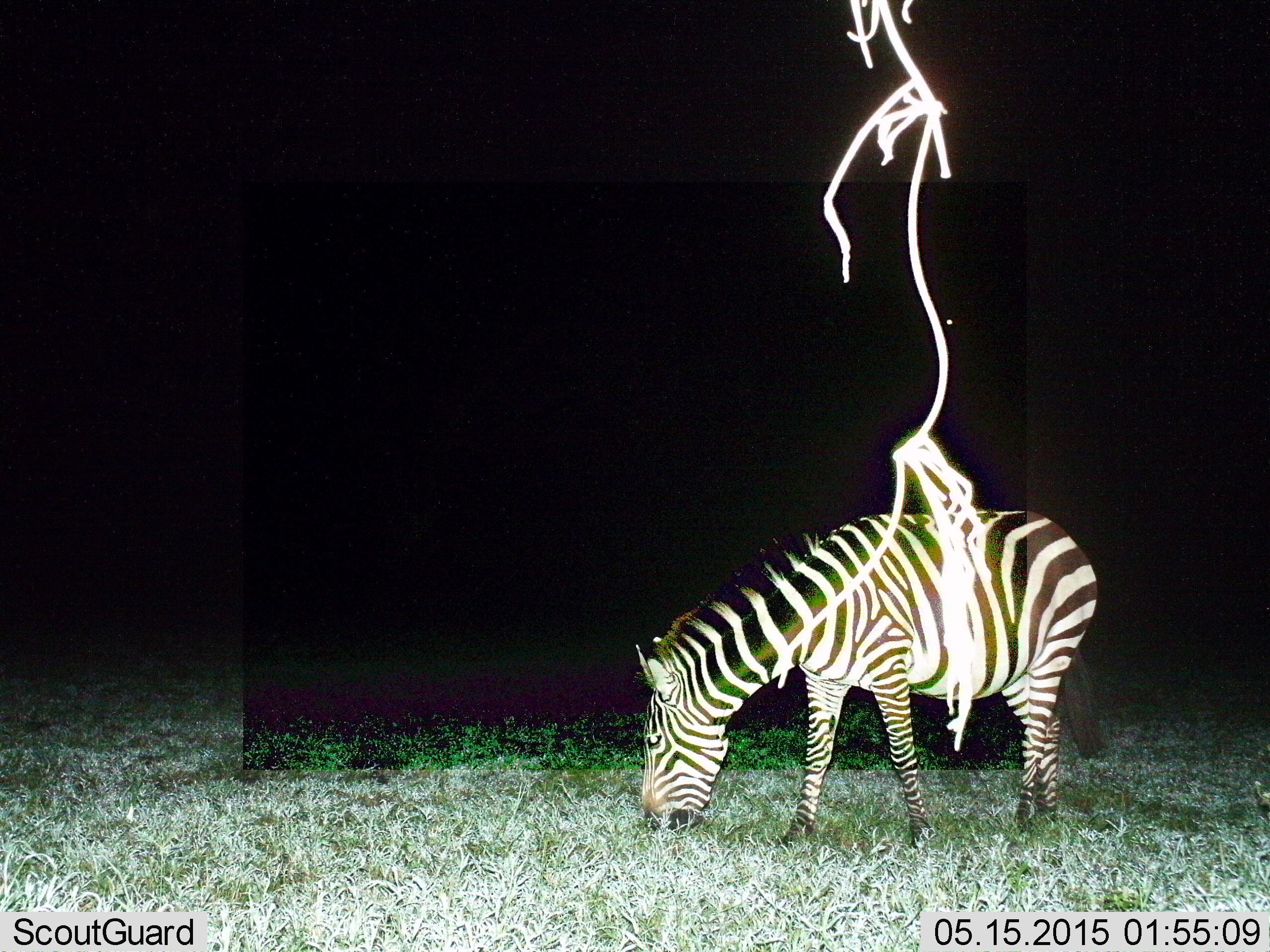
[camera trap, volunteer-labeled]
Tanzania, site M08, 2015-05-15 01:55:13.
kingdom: Animalia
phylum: Chordata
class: Mammalia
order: Perissodactyla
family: Equidae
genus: Equus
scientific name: Equus quagga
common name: plains zebra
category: zebra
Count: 1.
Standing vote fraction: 20%.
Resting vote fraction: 0%.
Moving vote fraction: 0%.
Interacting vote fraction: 0%.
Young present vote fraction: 0%.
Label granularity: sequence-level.